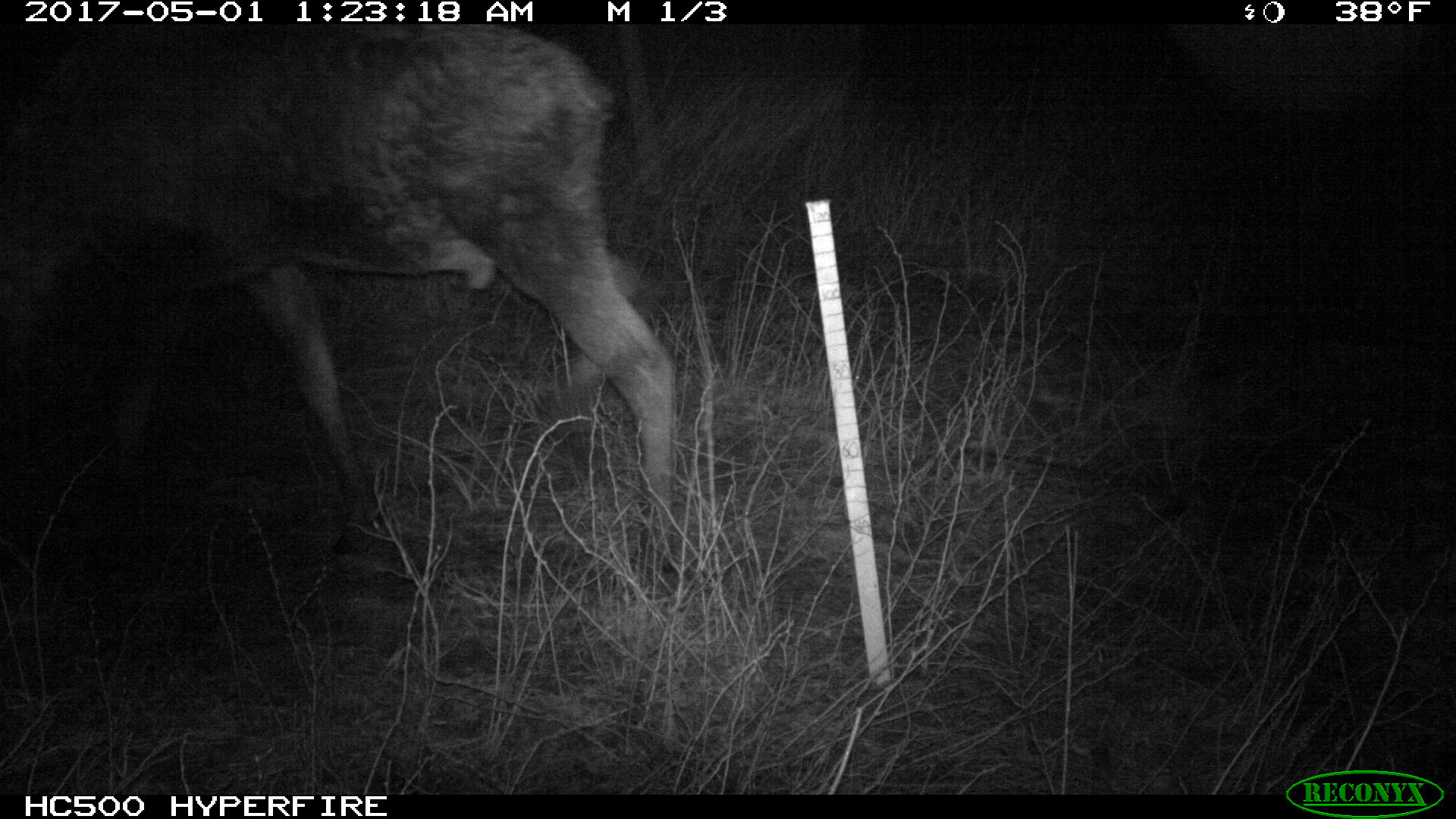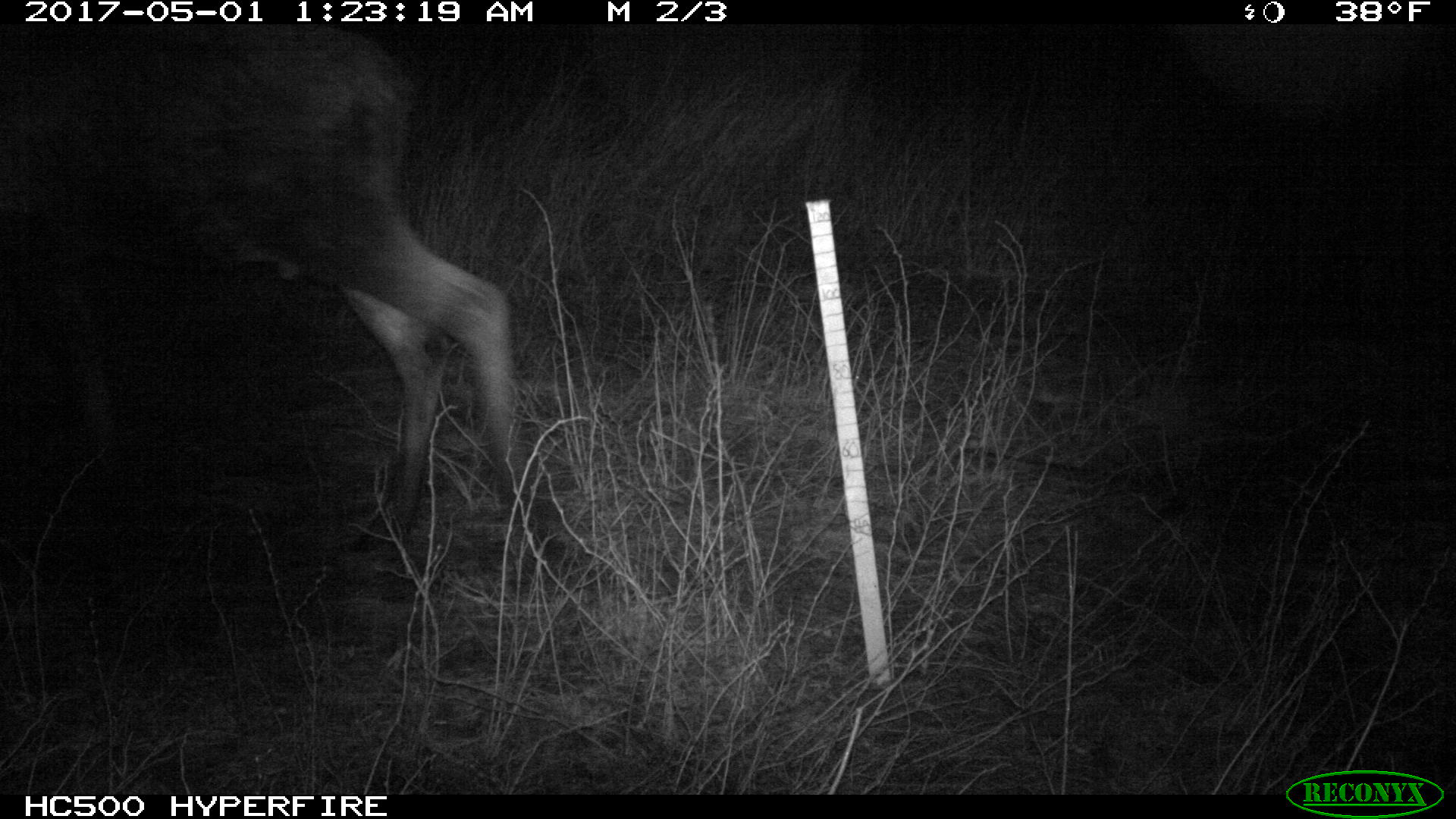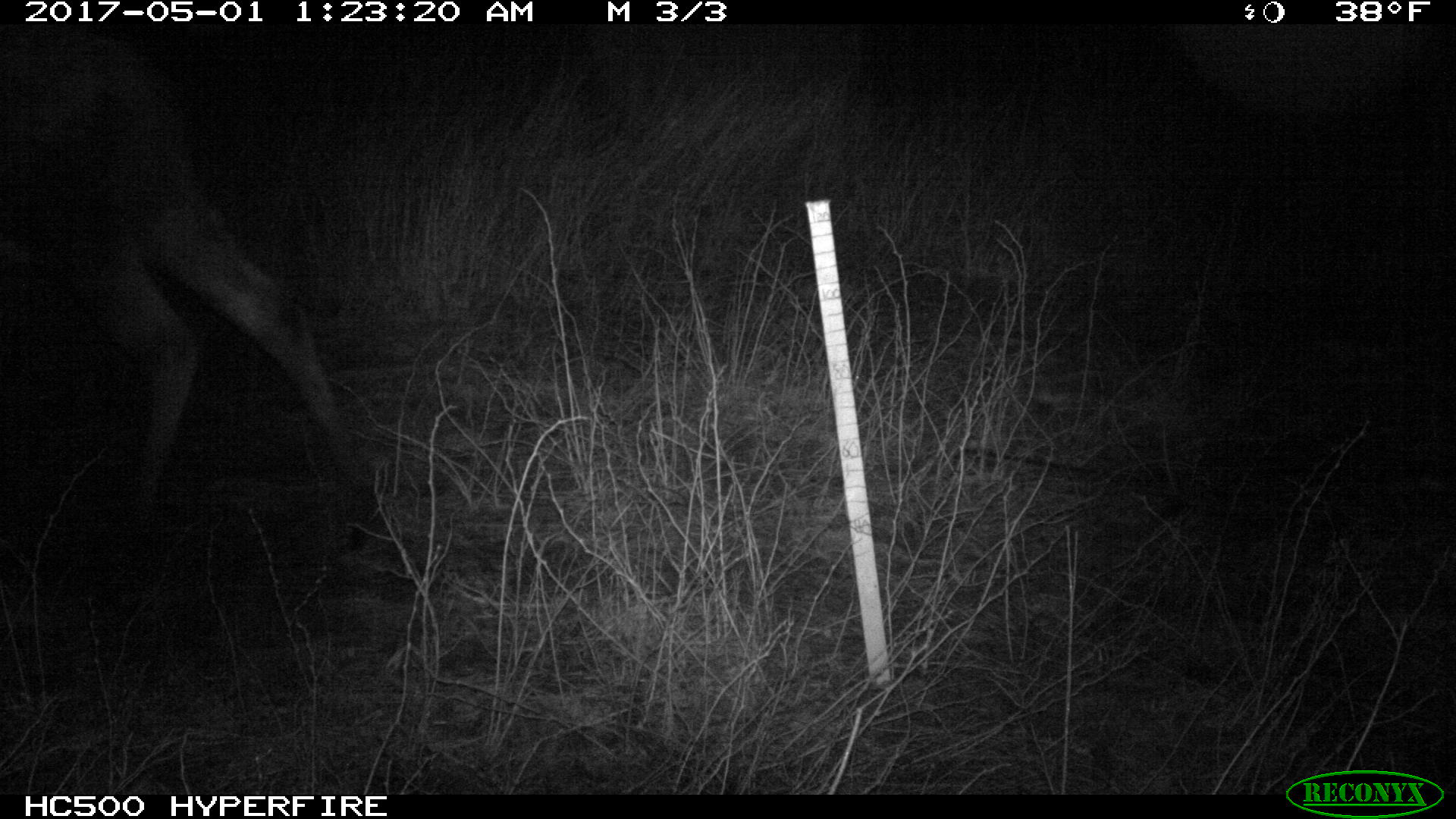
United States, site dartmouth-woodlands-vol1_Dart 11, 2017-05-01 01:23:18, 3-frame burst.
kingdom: Animalia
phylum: Chordata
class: Mammalia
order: Artiodactyla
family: Cervidae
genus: Alces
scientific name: Alces alces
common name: moose